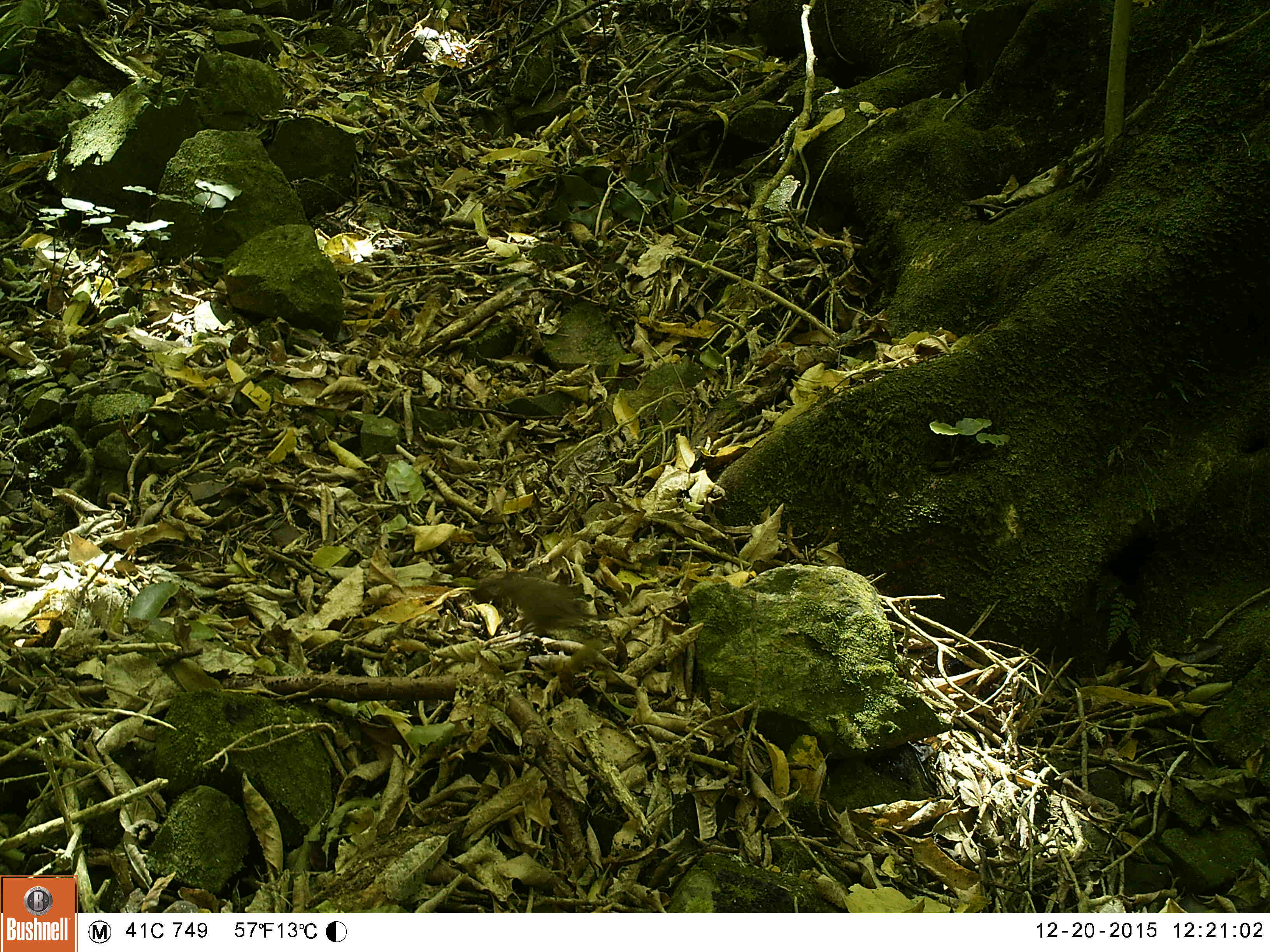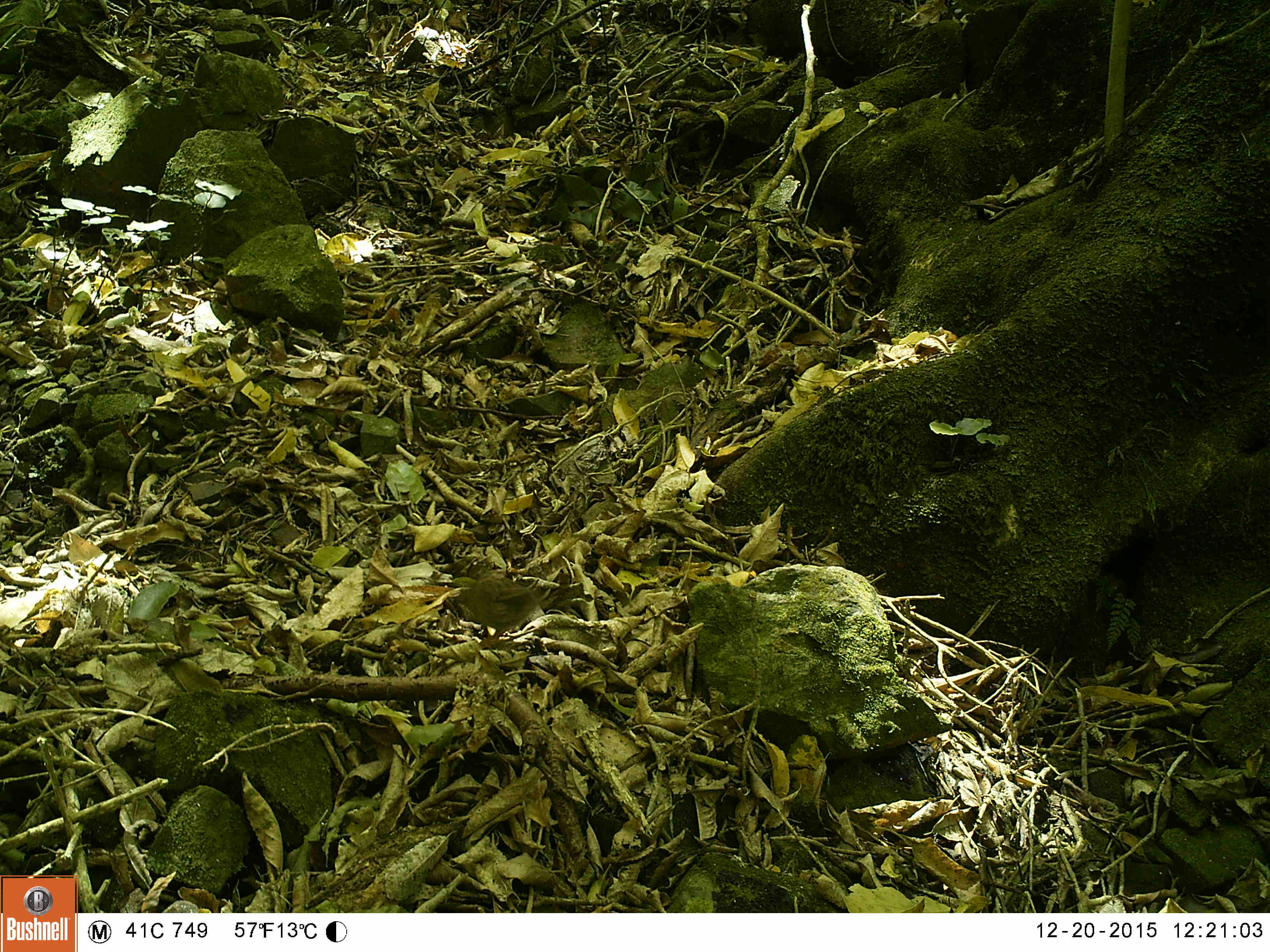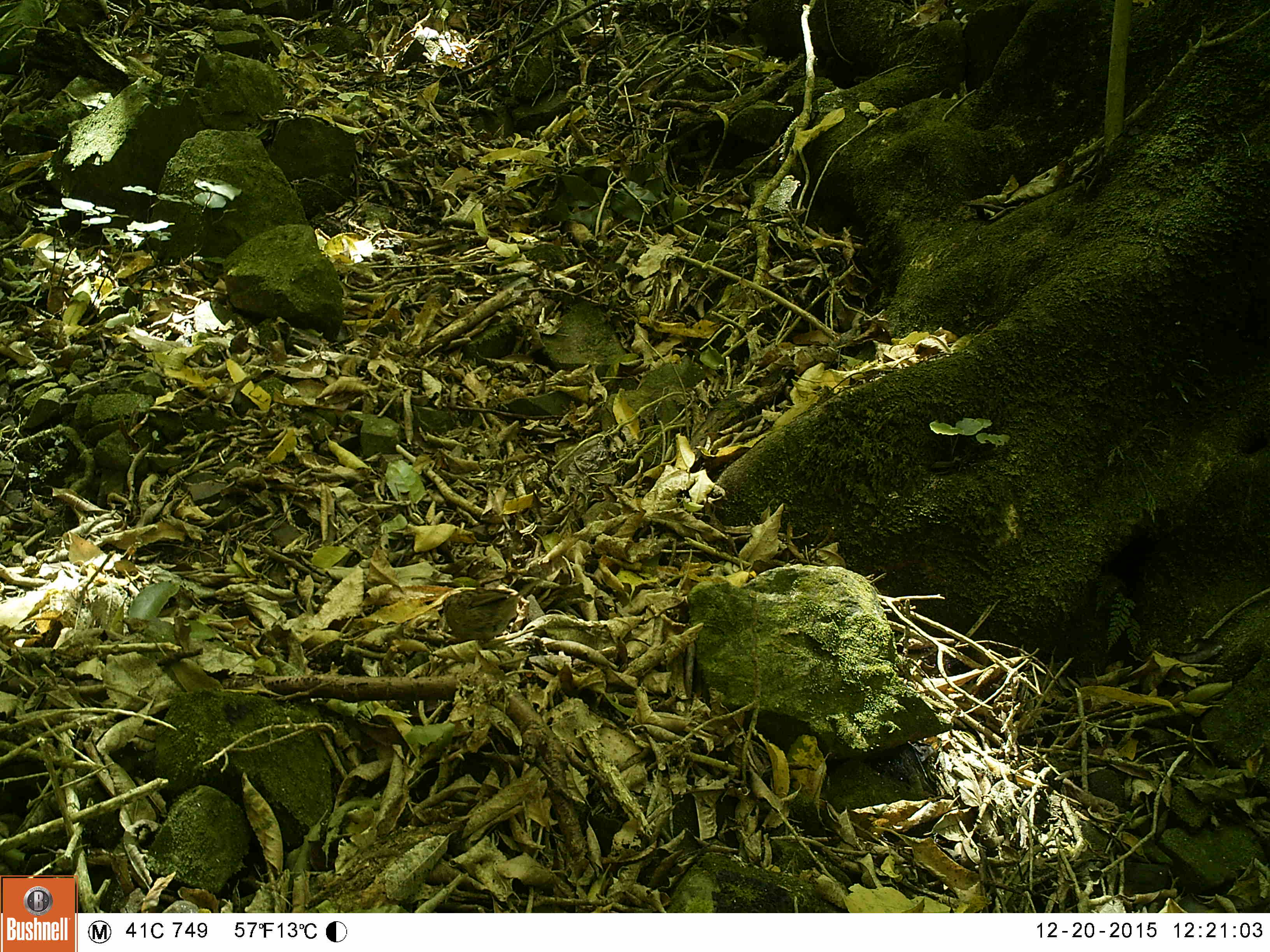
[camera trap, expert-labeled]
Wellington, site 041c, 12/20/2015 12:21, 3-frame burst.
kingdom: Animalia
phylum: Chordata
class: Aves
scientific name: Aves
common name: bird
Bird (Aves).